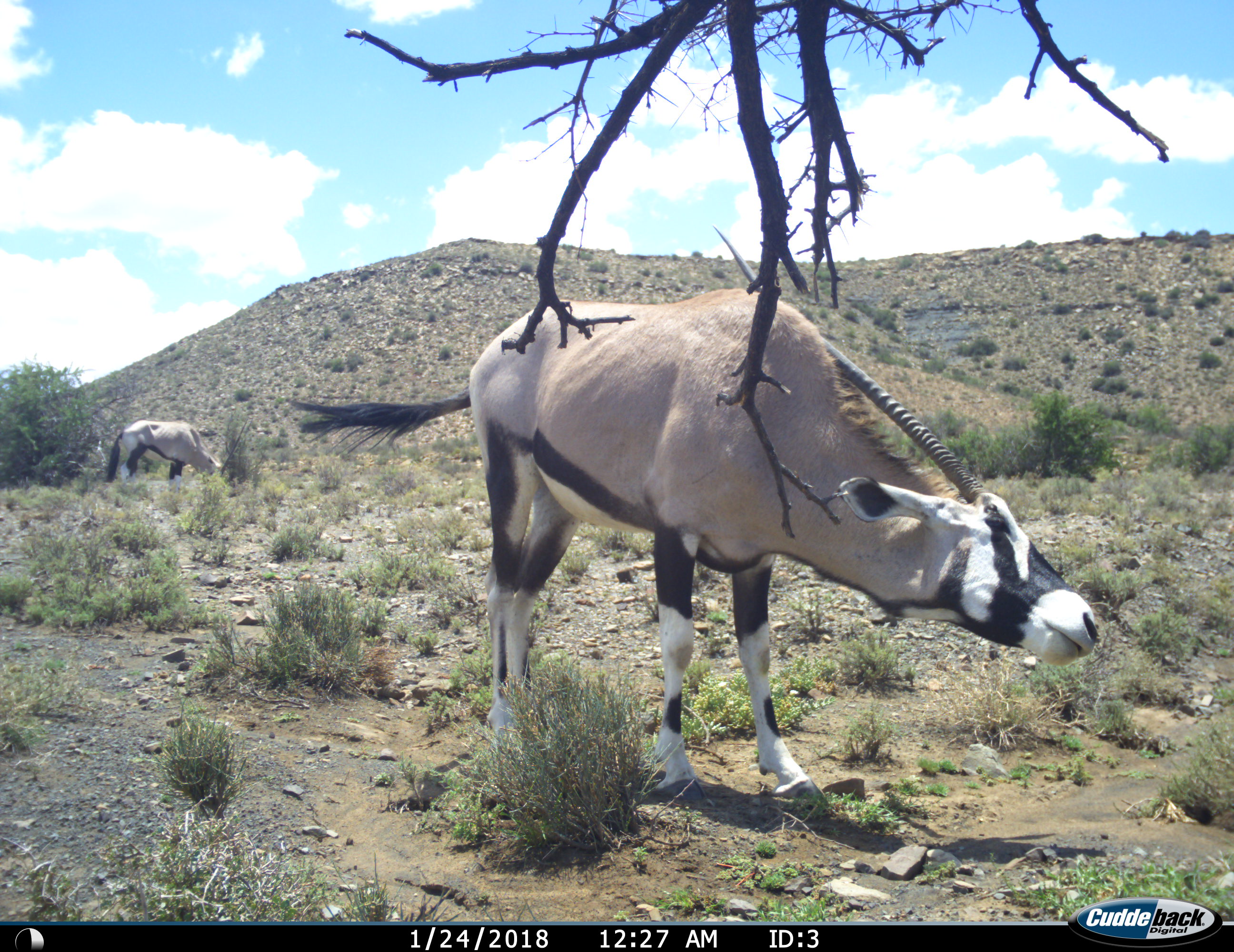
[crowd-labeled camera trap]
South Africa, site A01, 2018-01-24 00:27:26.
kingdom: Animalia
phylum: Chordata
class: Mammalia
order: Artiodactyla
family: Bovidae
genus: Oryx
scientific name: Oryx gazella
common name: gemsbok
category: gemsbokoryx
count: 2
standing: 100%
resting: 0%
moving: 20%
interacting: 0%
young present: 0%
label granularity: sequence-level